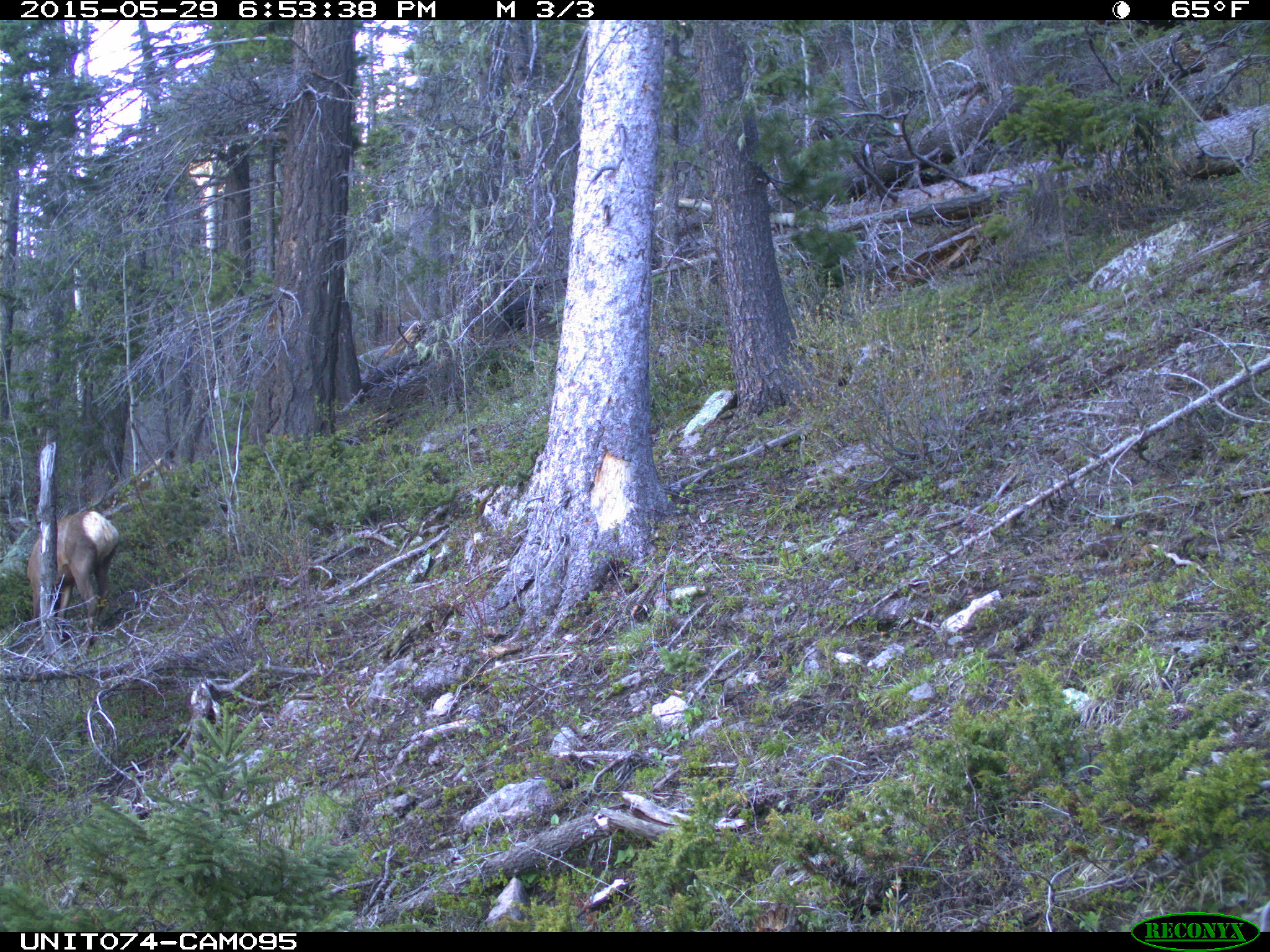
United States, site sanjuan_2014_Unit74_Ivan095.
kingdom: Animalia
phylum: Chordata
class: Mammalia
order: Artiodactyla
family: Cervidae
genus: Cervus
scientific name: Cervus elaphus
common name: red deer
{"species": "Cervus elaphus (red deer)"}